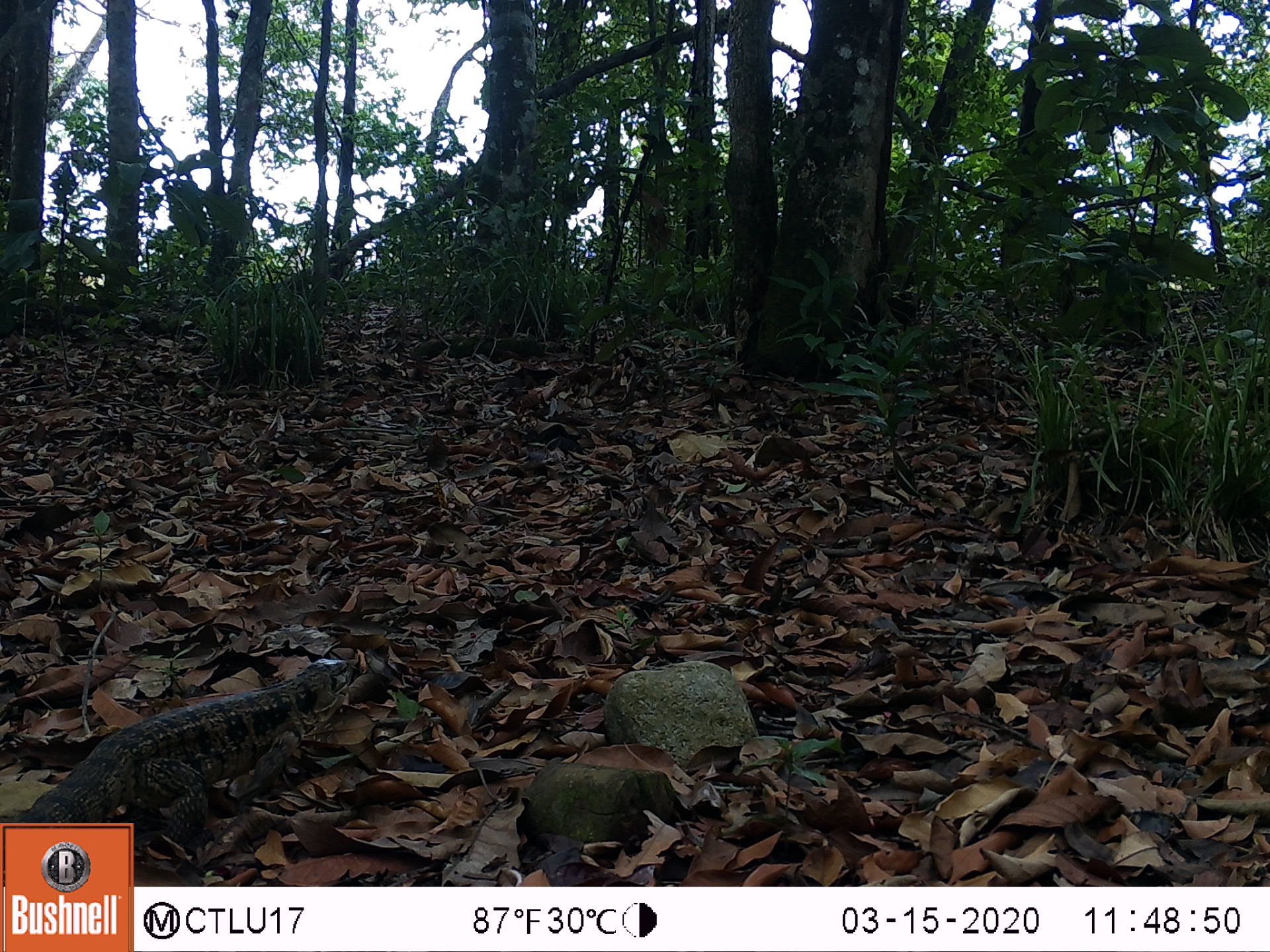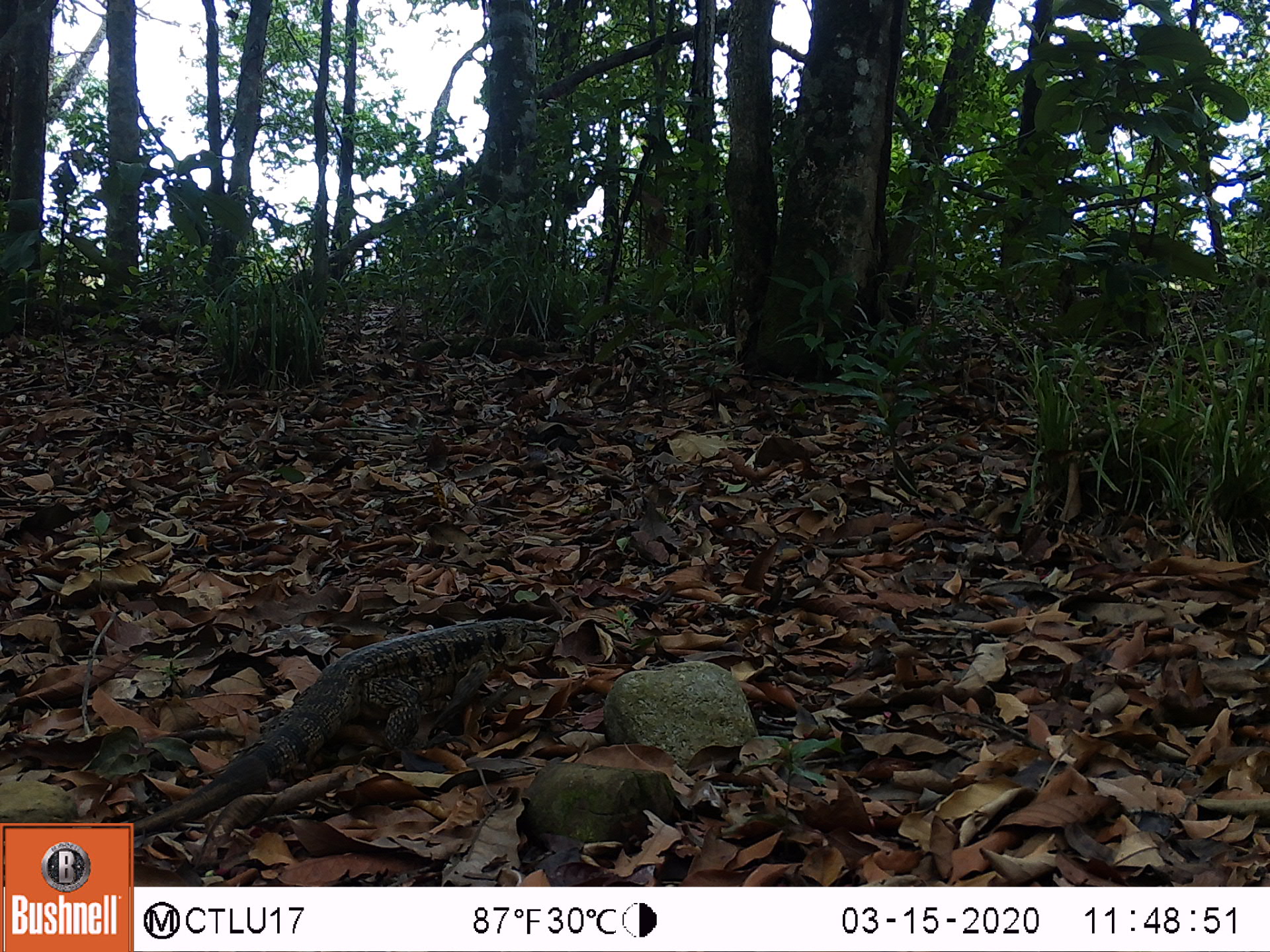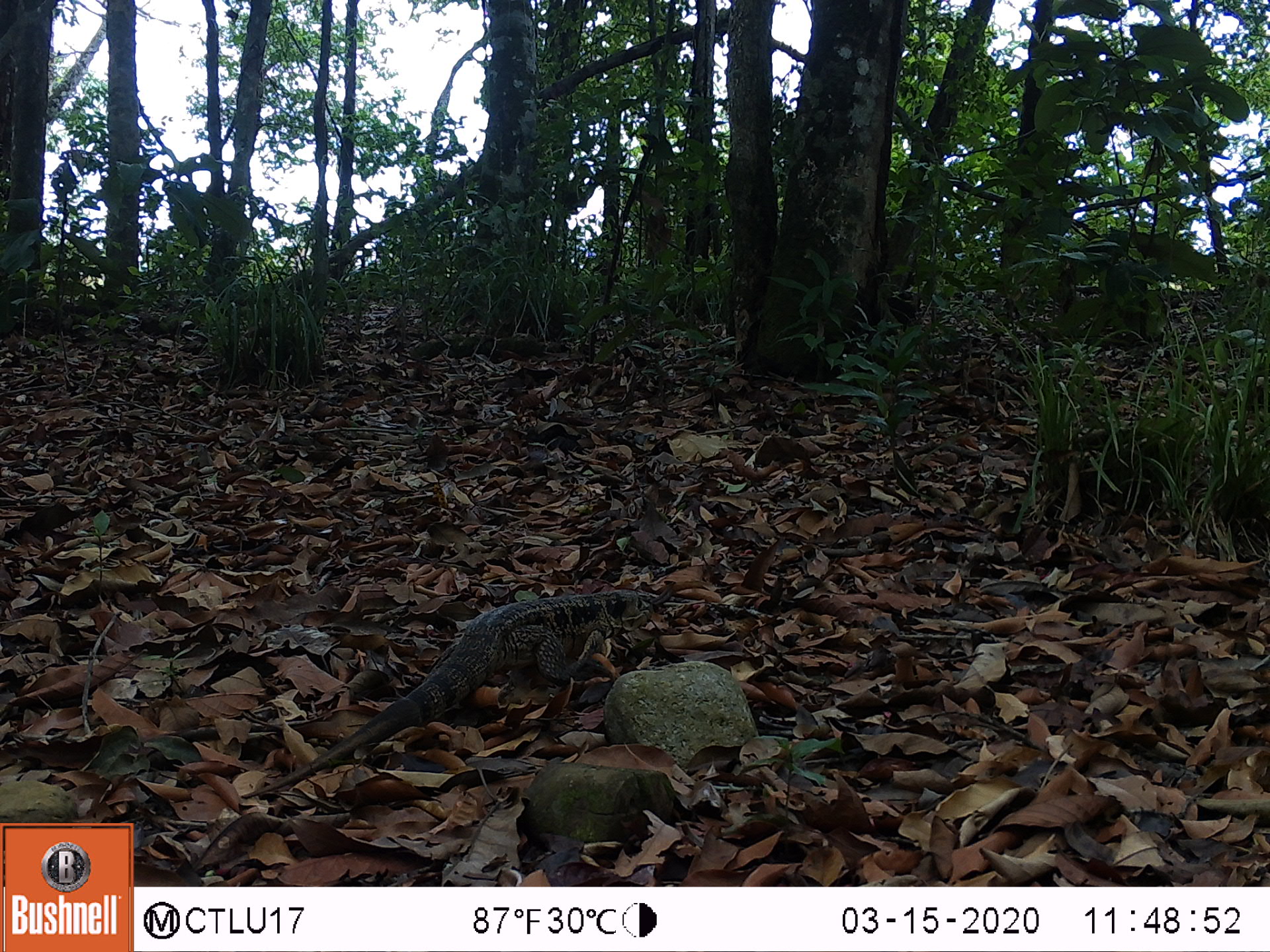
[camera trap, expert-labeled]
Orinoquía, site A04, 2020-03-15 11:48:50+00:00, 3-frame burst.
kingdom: Animalia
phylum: Chordata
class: Reptilia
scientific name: Reptilia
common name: reptile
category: unknown reptile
Unknown reptile (reptile) (Reptilia).